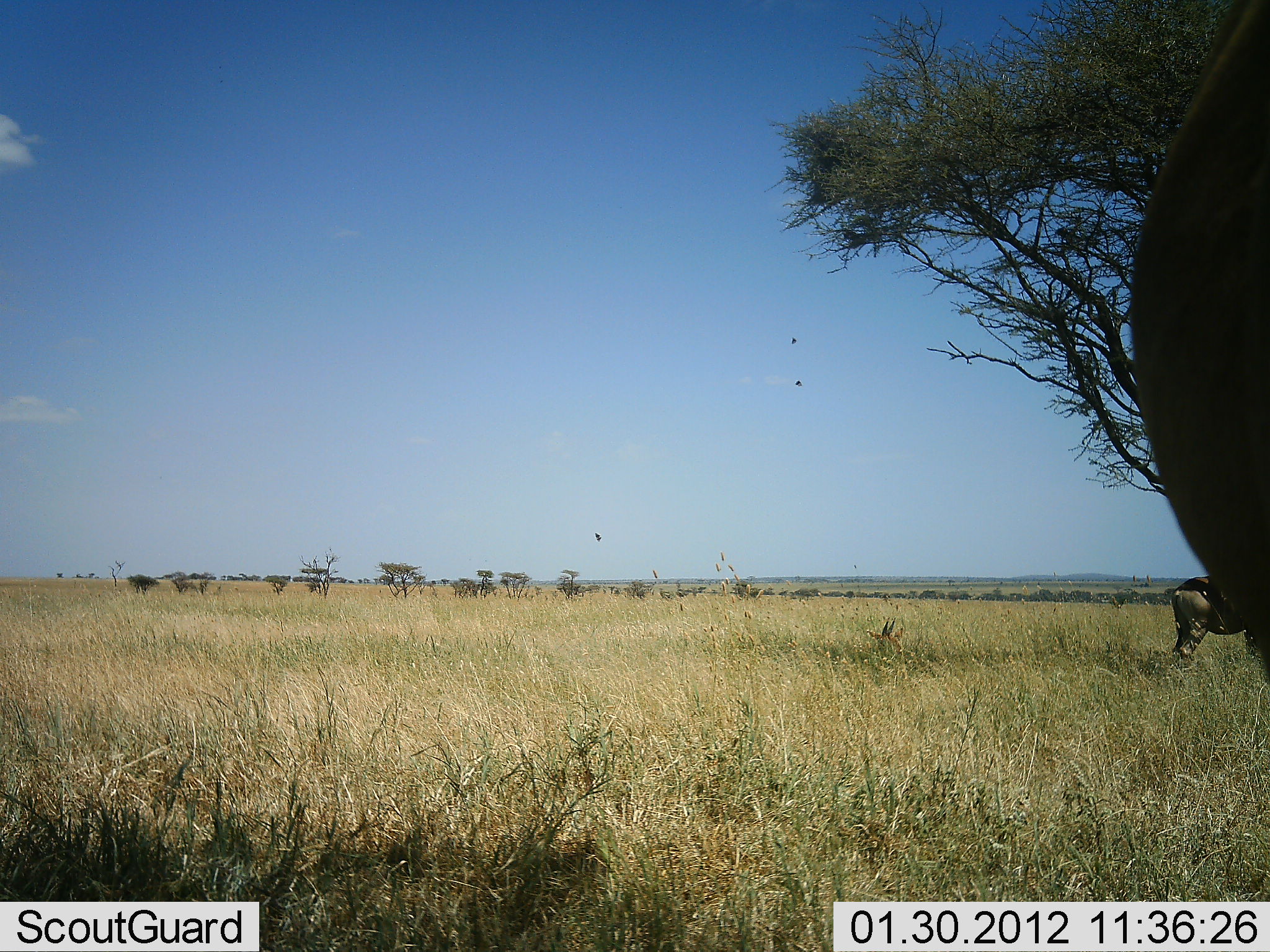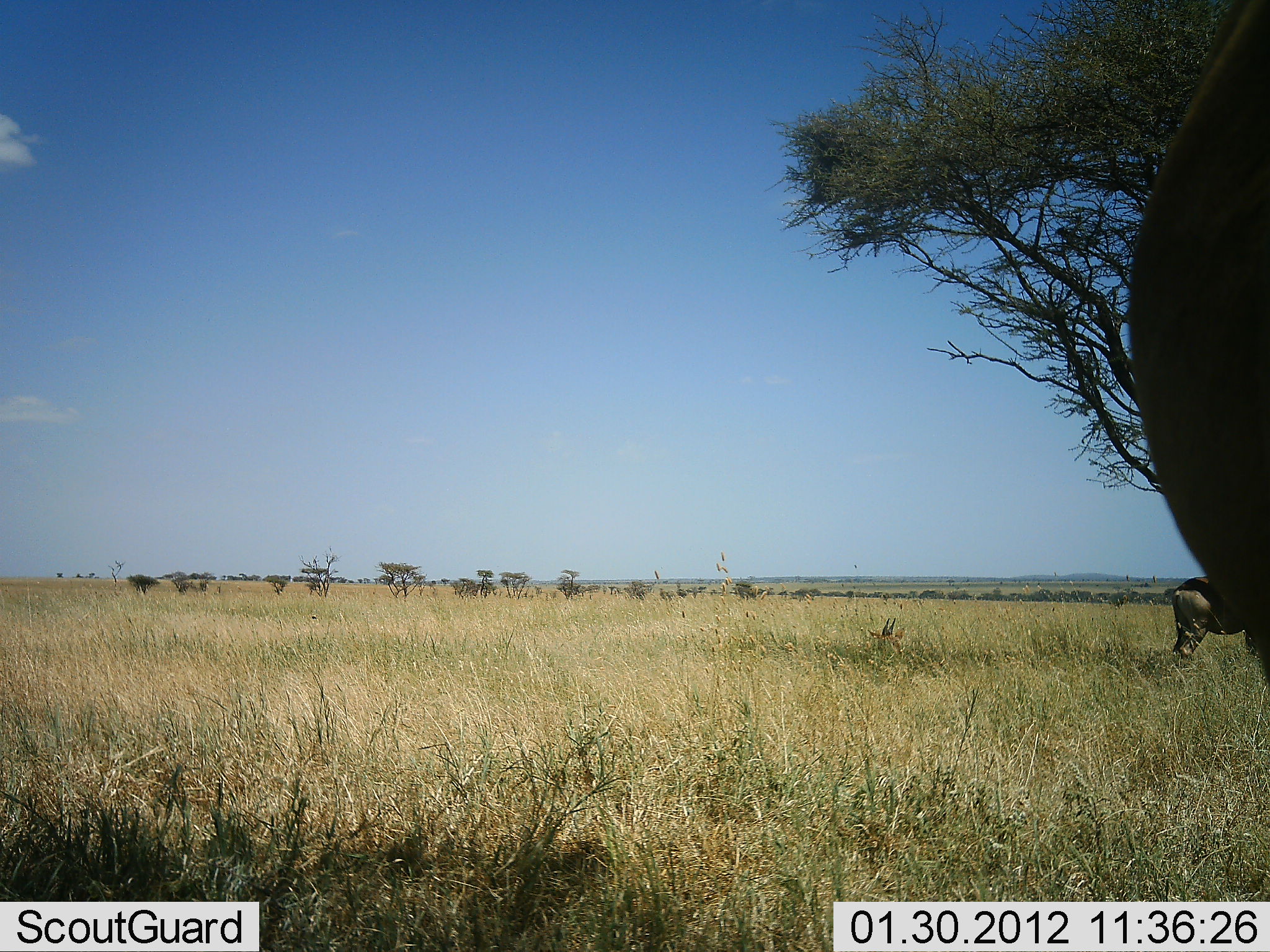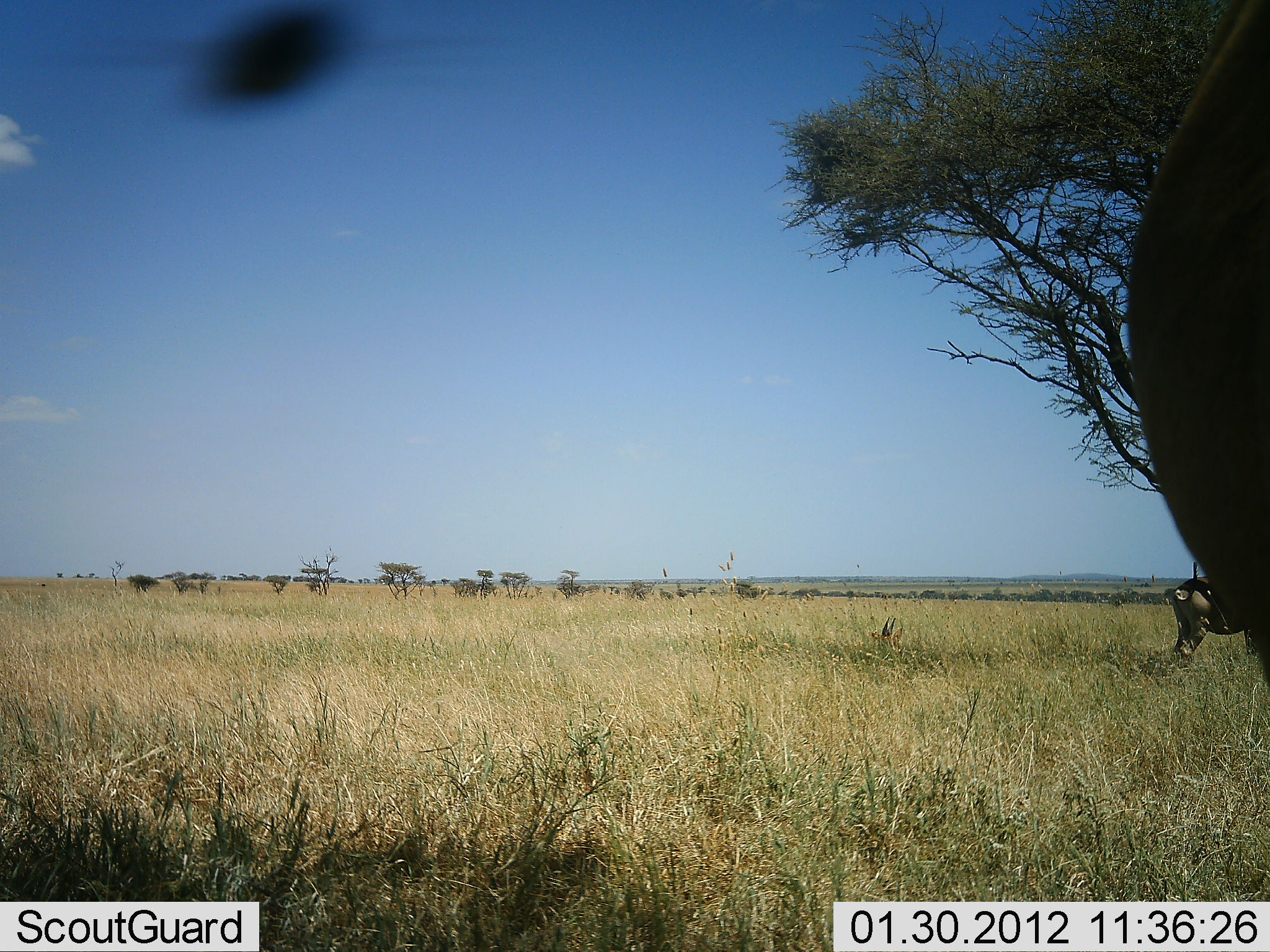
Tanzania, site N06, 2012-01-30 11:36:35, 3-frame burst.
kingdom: Animalia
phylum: Chordata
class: Mammalia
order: Artiodactyla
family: Bovidae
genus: Syncerus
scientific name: Syncerus caffer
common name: cape buffalo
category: buffalo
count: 2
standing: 100%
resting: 0%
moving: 0%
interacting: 0%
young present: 0%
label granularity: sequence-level